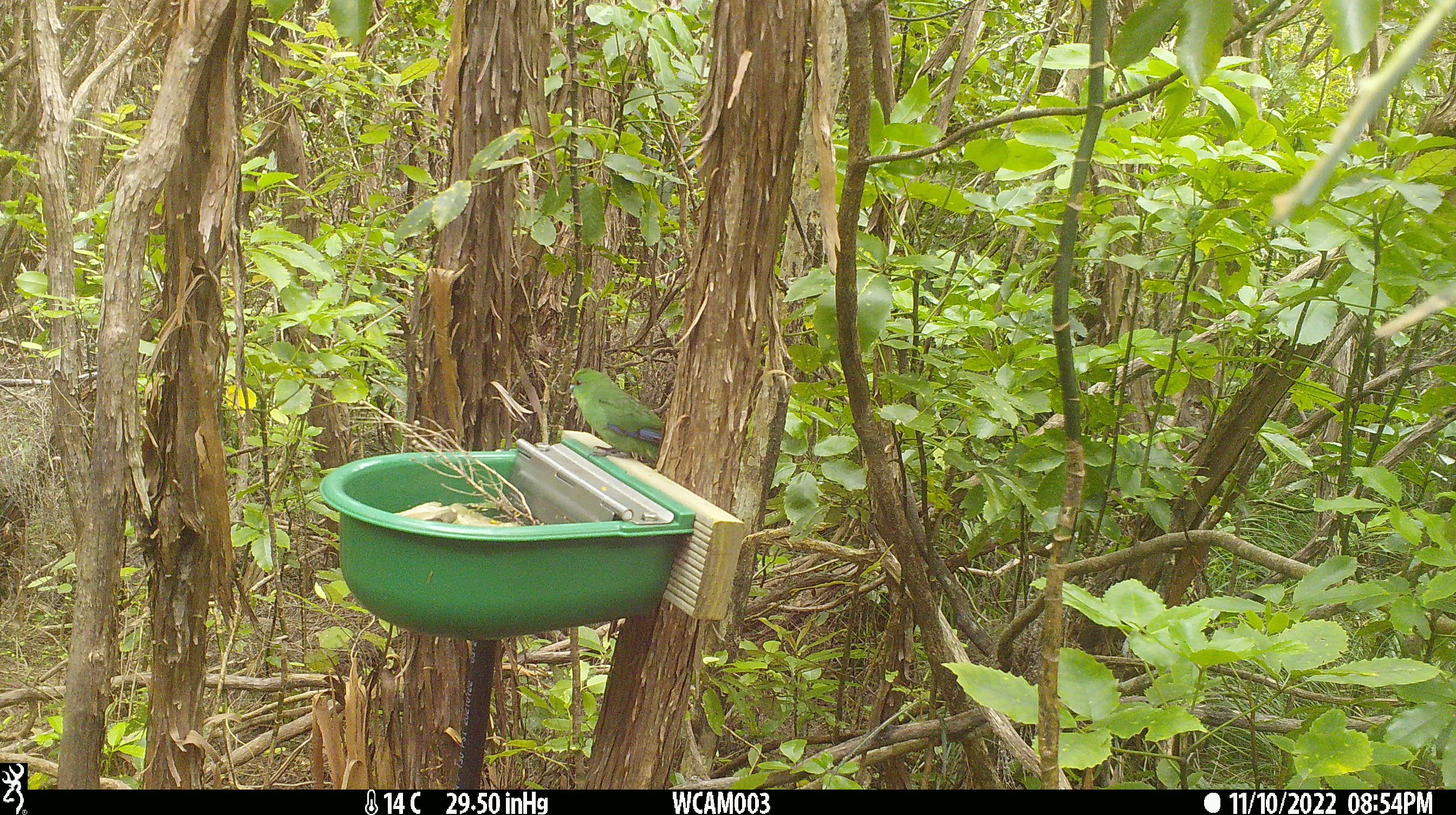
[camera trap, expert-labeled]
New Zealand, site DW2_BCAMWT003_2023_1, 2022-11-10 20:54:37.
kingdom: Animalia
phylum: Chordata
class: Aves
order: Psittaciformes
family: Psittaculidae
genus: Cyanoramphus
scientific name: Cyanoramphus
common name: parakeet